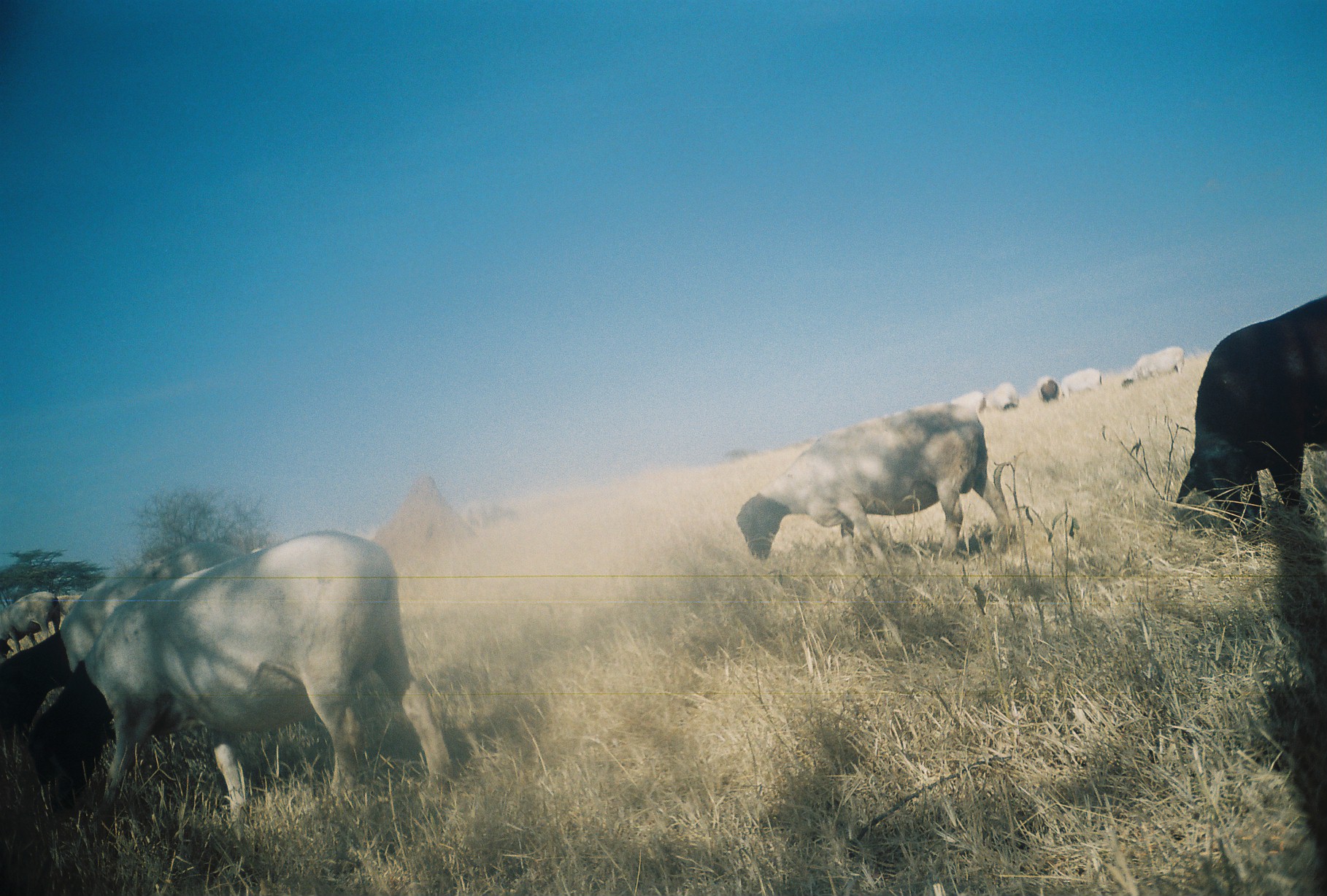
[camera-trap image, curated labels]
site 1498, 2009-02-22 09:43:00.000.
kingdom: Animalia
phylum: Chordata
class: Mammalia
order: Artiodactyla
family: Bovidae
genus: Ovis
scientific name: Ovis aries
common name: domestic sheep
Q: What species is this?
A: Ovis aries (domestic sheep).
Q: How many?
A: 11.